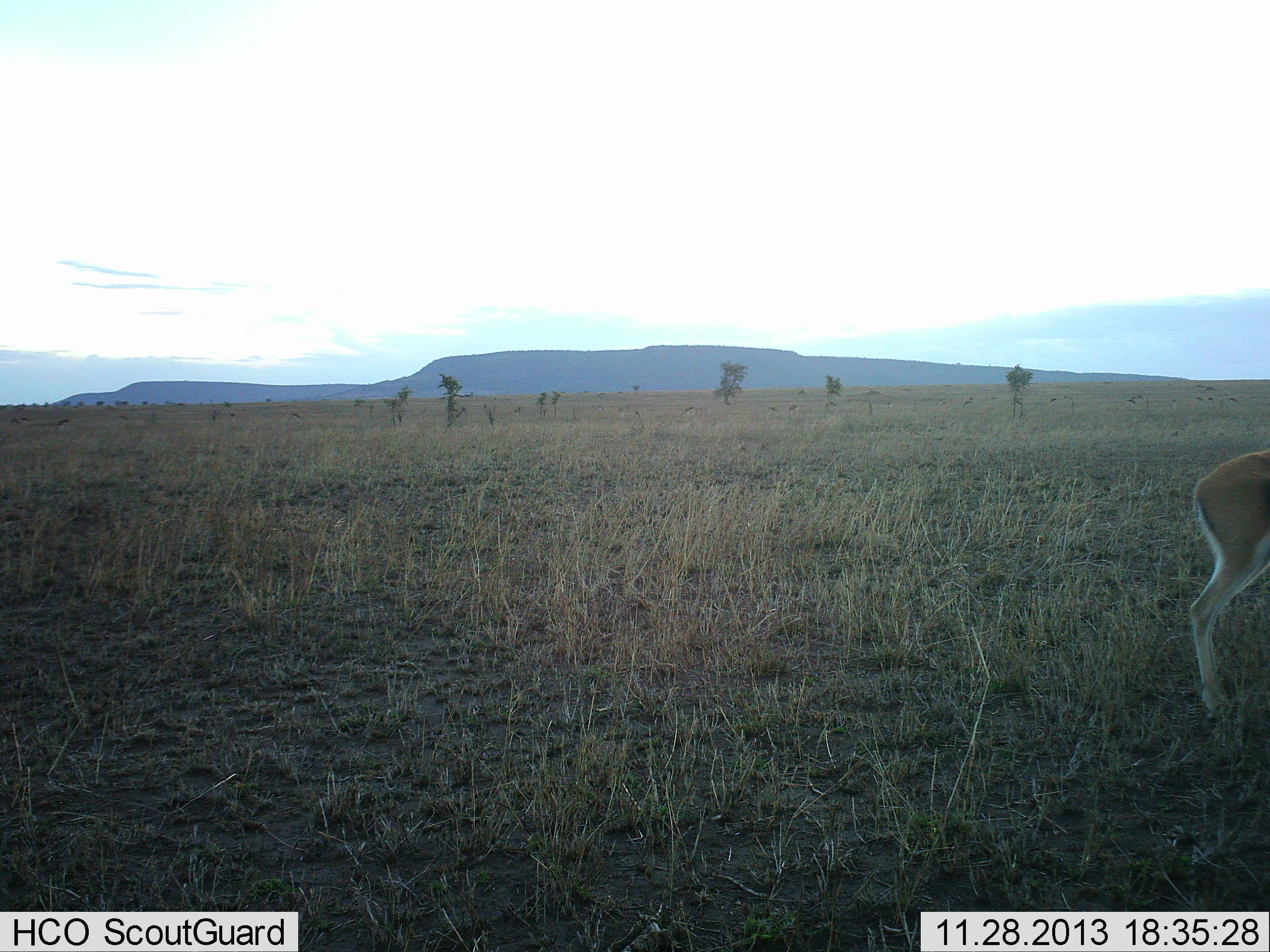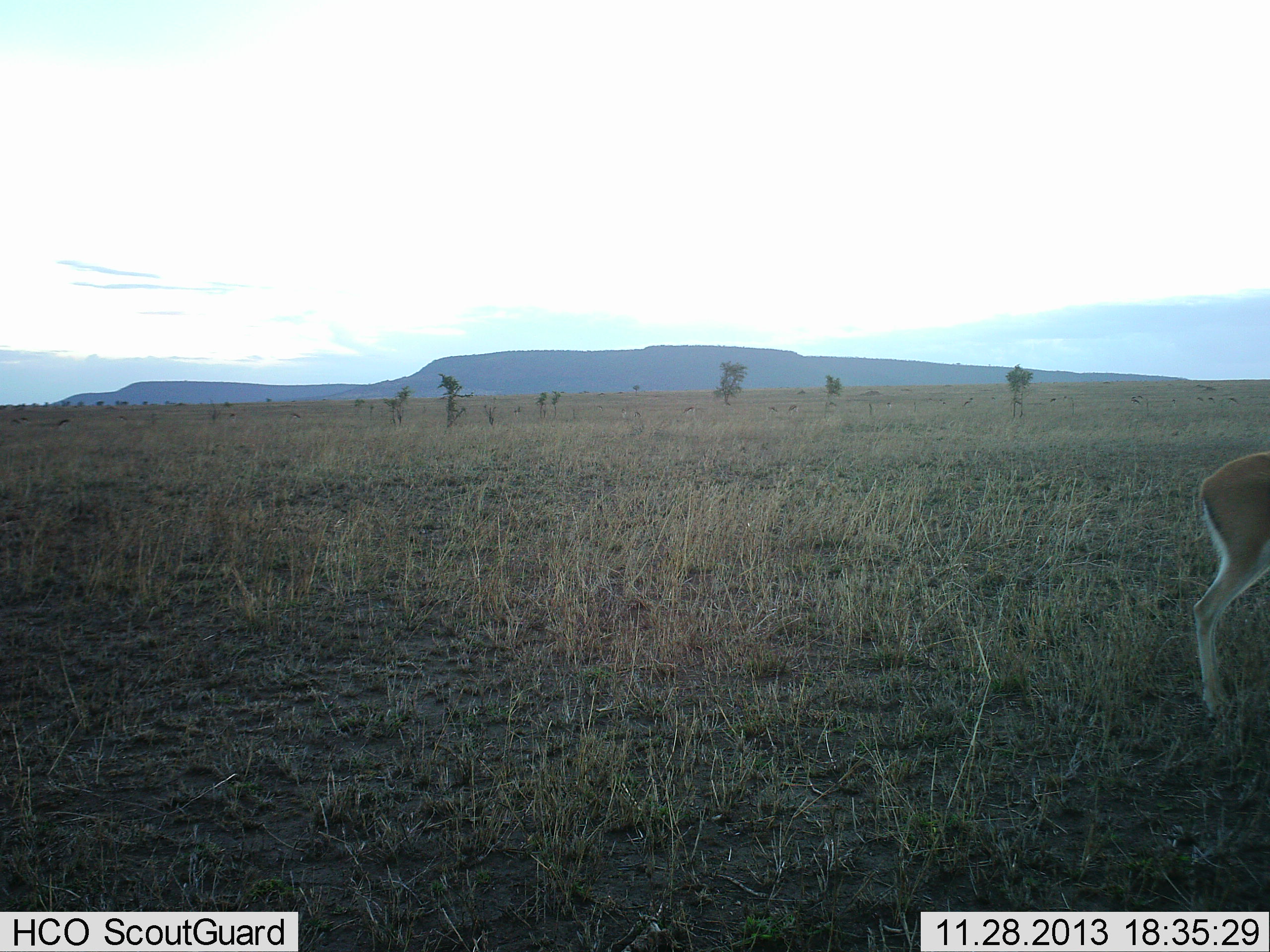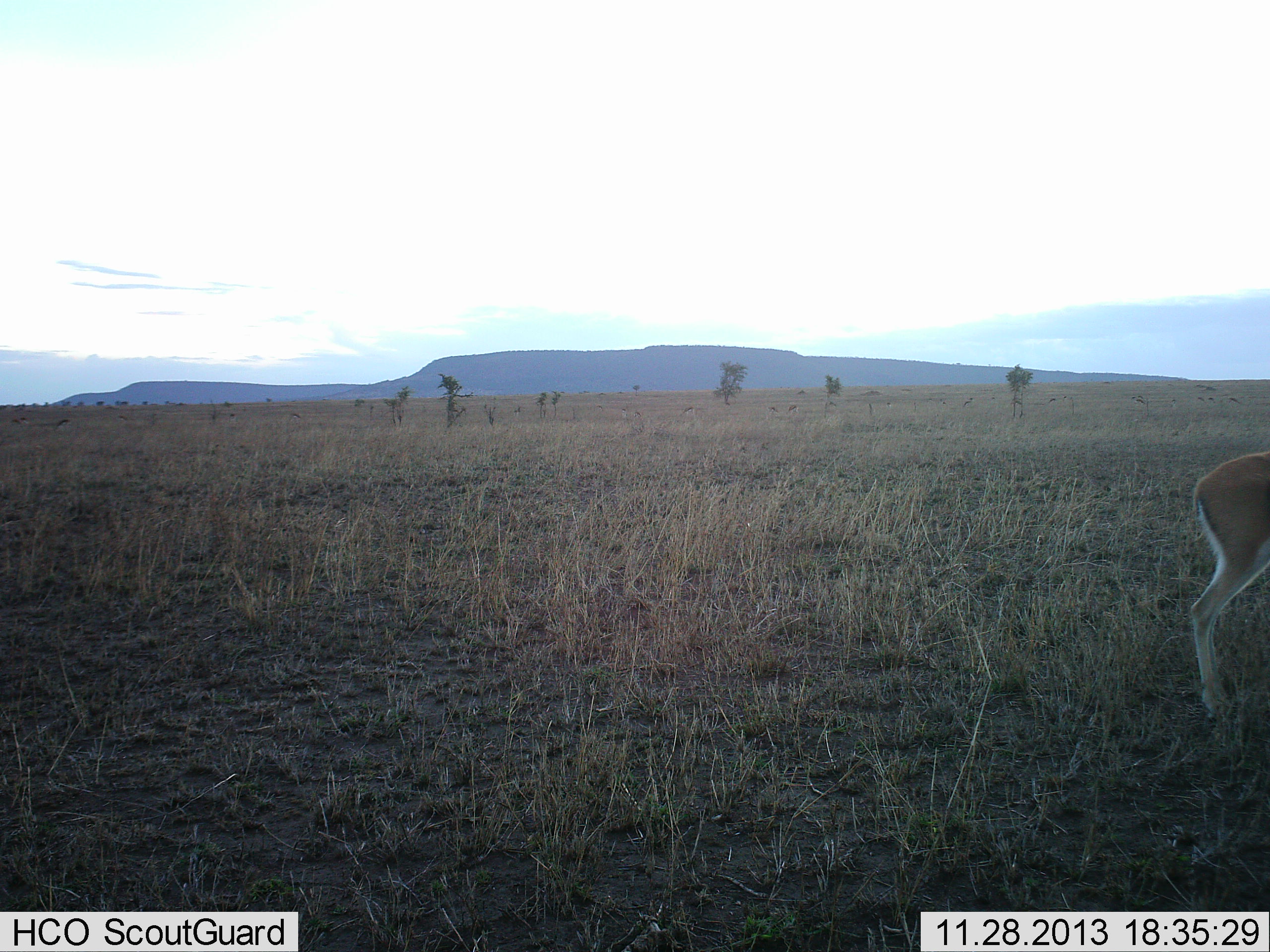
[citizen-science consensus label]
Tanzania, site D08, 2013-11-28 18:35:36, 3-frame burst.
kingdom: Animalia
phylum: Chordata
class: Mammalia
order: Artiodactyla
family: Bovidae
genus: Nanger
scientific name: Nanger granti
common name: grant's gazelle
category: gazellegrants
Gazellegrants (grant's gazelle) (Nanger granti), count 1. Behavior (volunteer vote fractions): standing 100%, resting 0%, moving 0%, interacting 0%. Young present (vote fraction): 0%. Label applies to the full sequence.